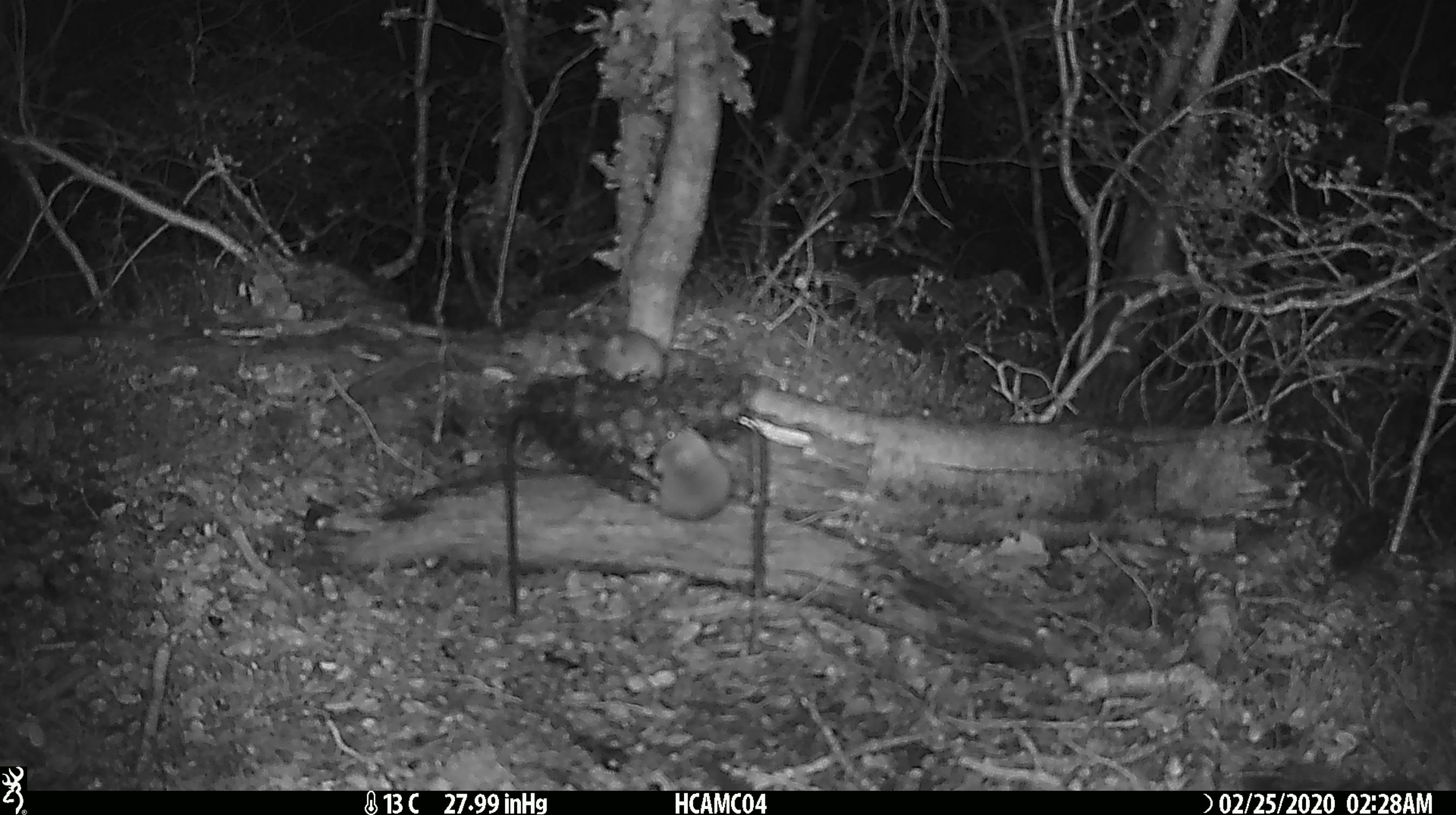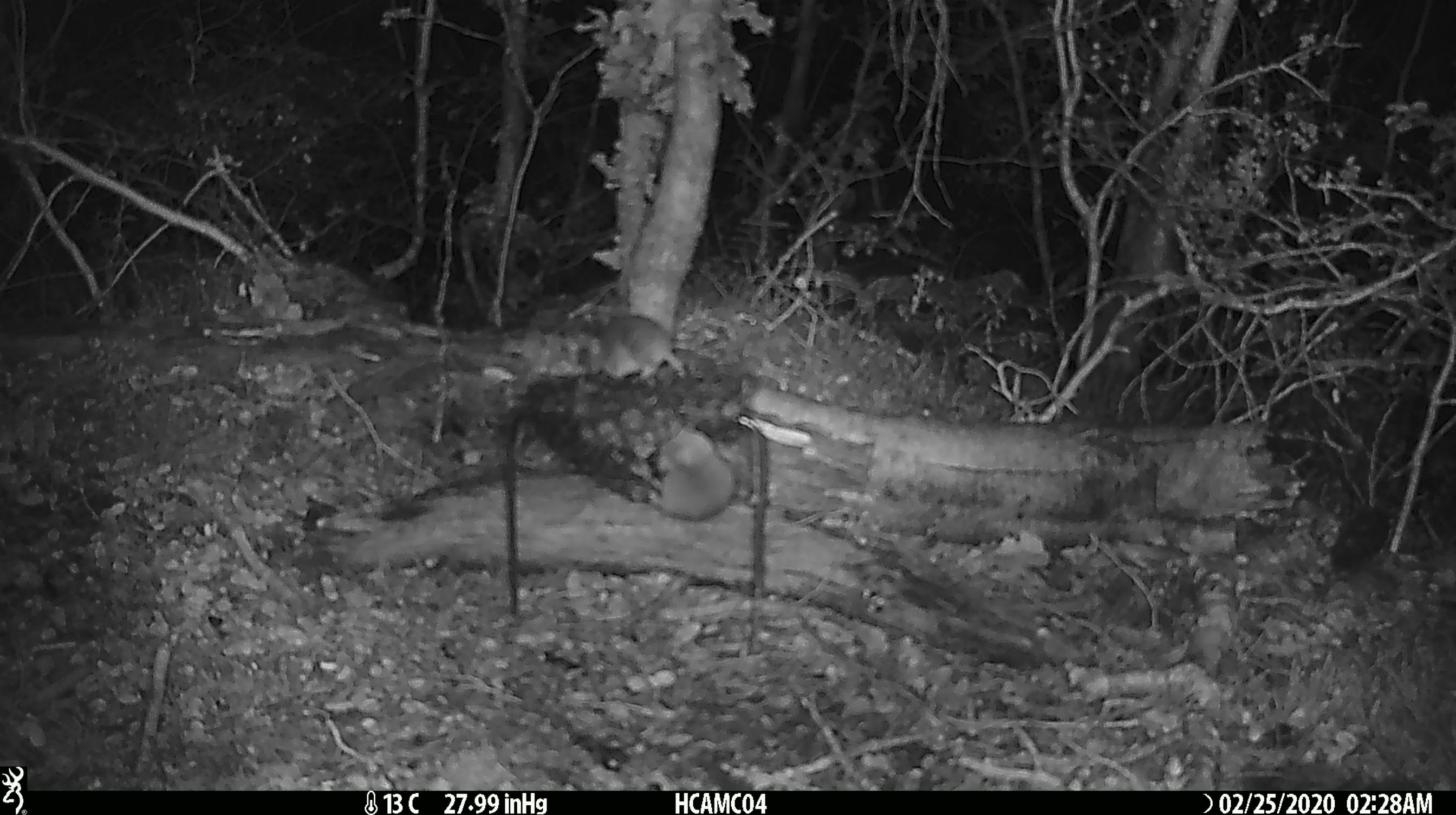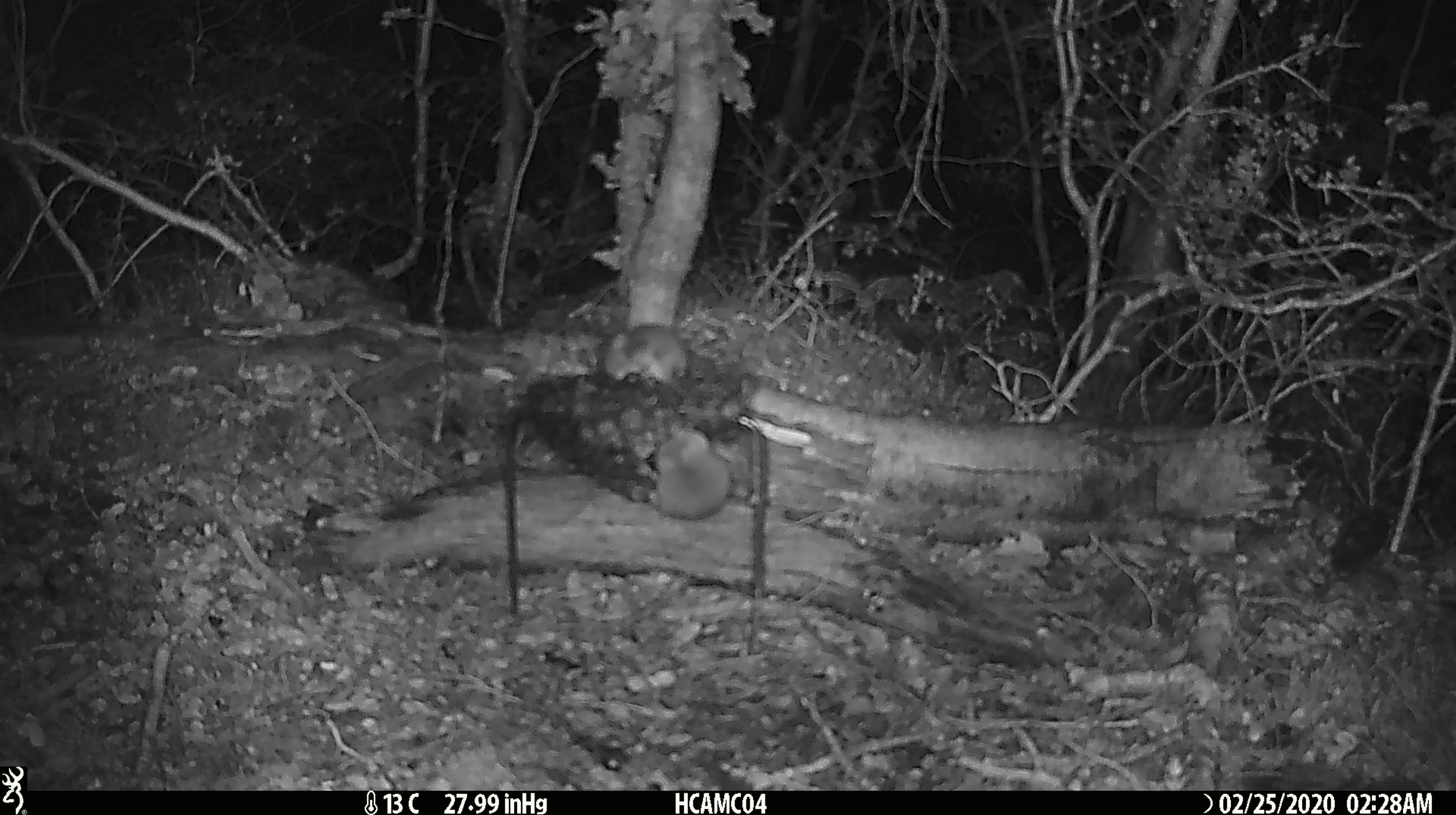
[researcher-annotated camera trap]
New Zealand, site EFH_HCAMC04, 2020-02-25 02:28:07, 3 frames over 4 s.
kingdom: Animalia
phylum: Chordata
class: Mammalia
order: Rodentia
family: Muridae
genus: Mus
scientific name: Mus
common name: mouse